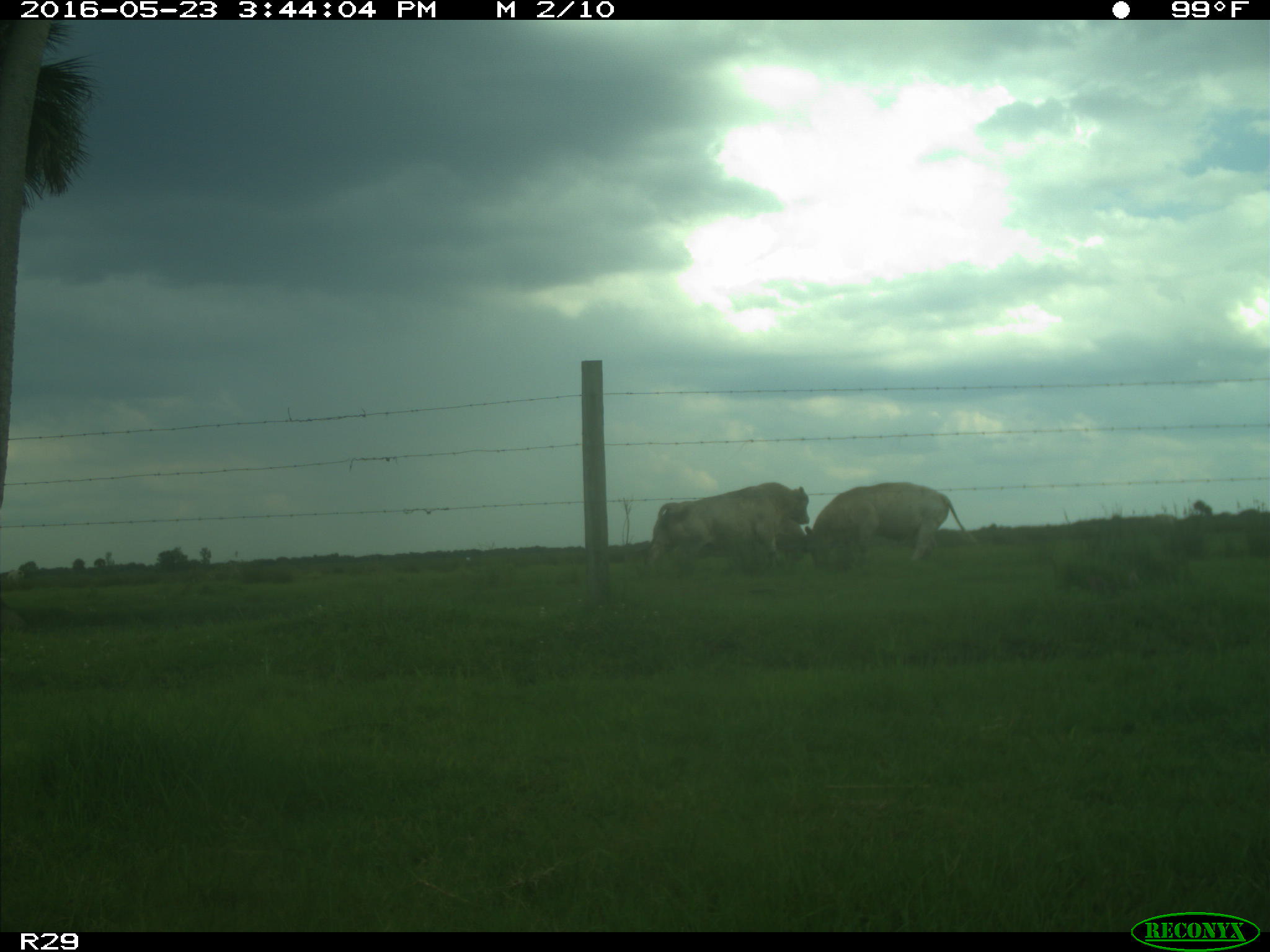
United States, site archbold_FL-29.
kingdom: Animalia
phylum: Chordata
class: Mammalia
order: Artiodactyla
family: Bovidae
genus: Bos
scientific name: Bos taurus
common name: domestic cow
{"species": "Bos taurus (domestic cow)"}